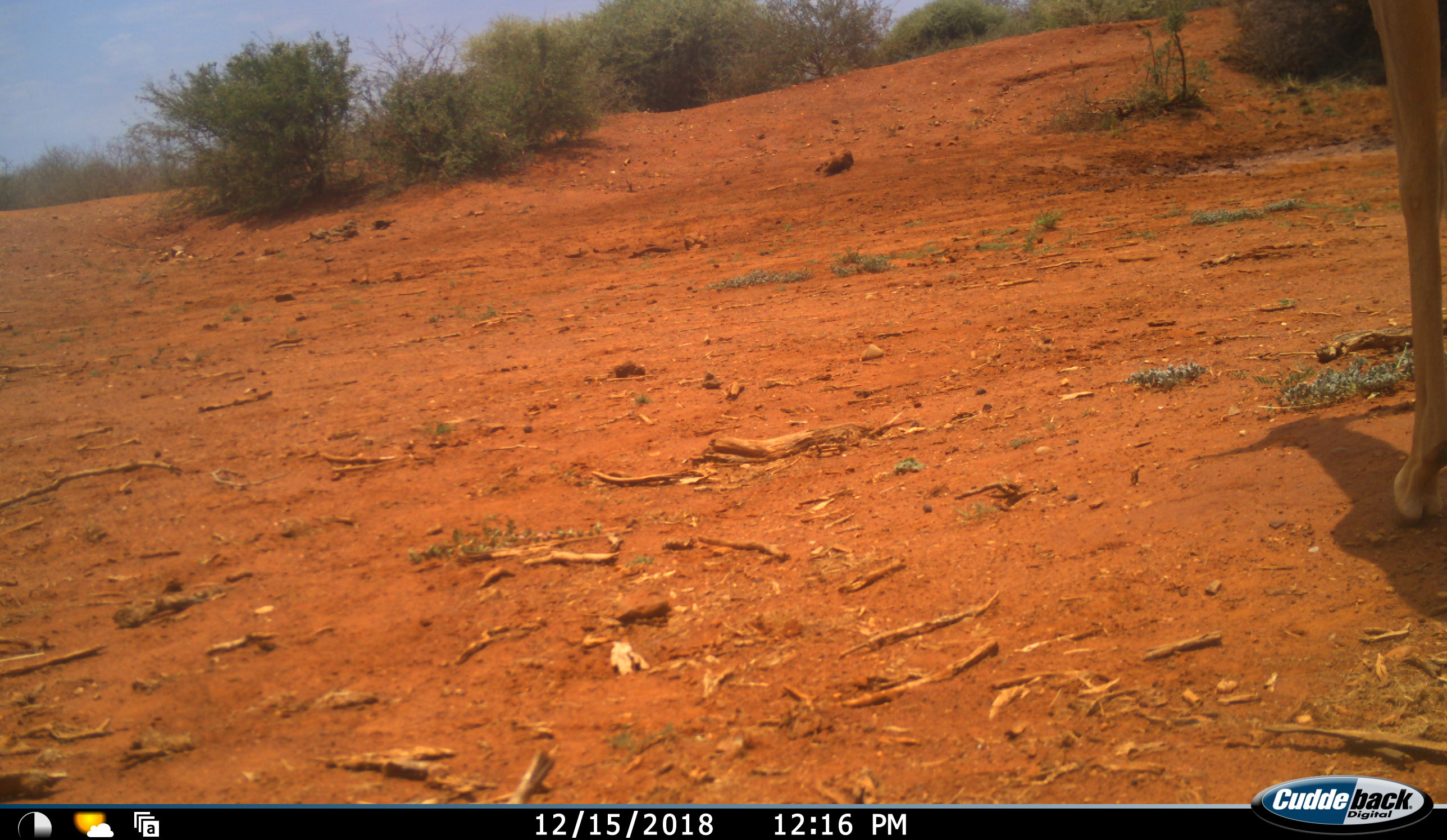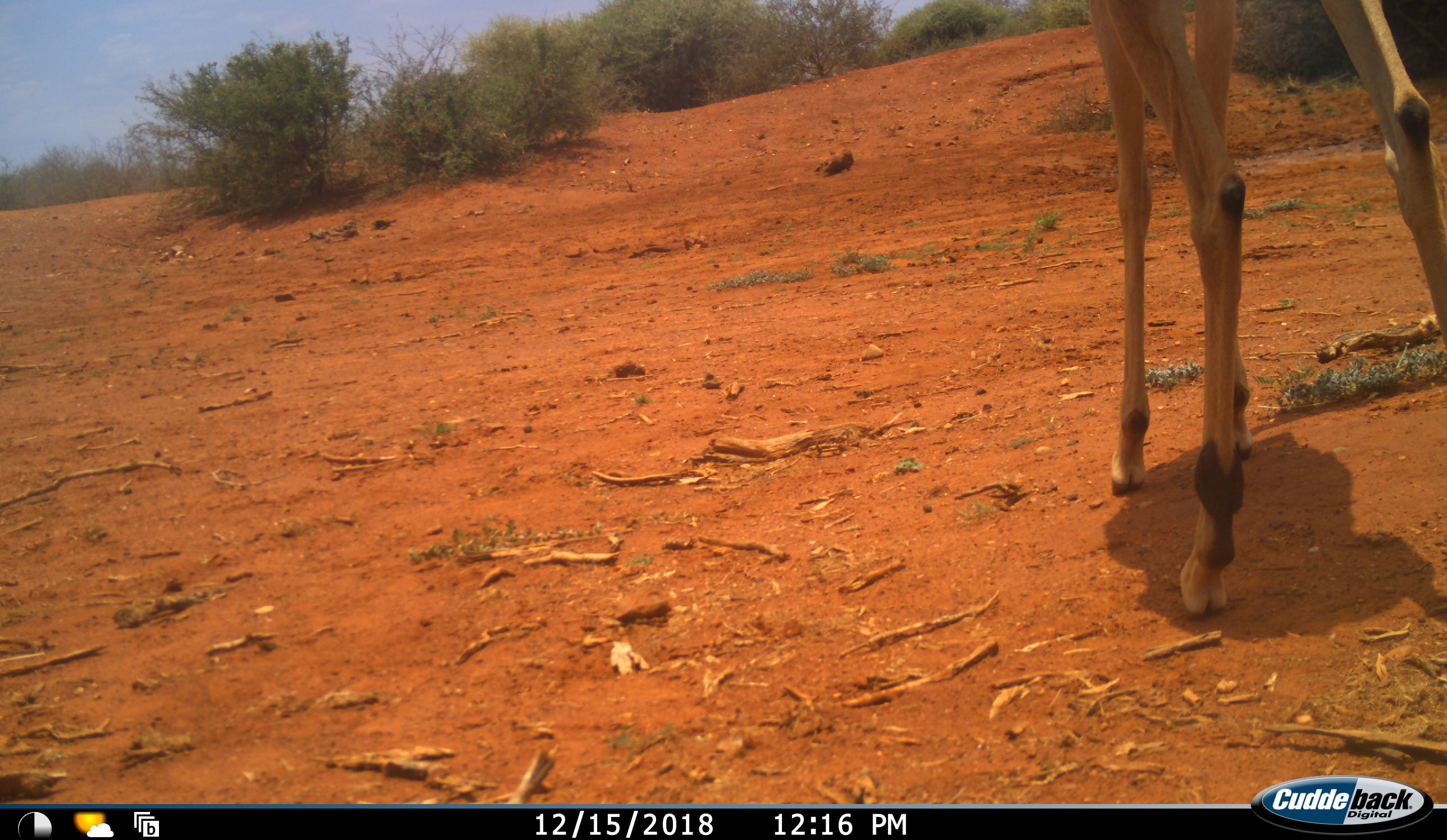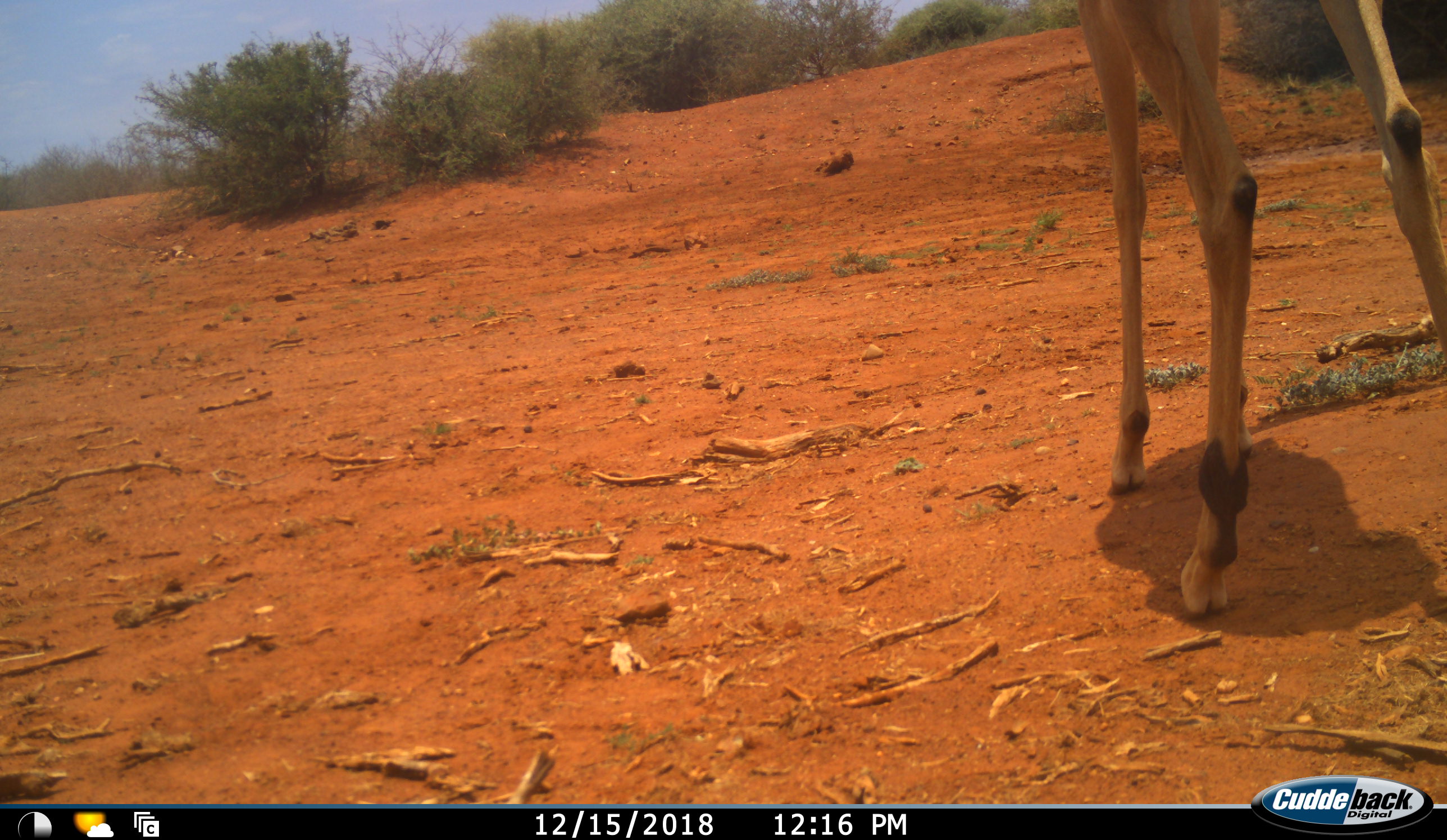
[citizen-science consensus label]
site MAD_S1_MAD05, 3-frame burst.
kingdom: Animalia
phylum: Chordata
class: Mammalia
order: Artiodactyla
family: Bovidae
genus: Aepyceros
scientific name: Aepyceros melampus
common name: impala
Impala (Aepyceros melampus), count 1. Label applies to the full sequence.